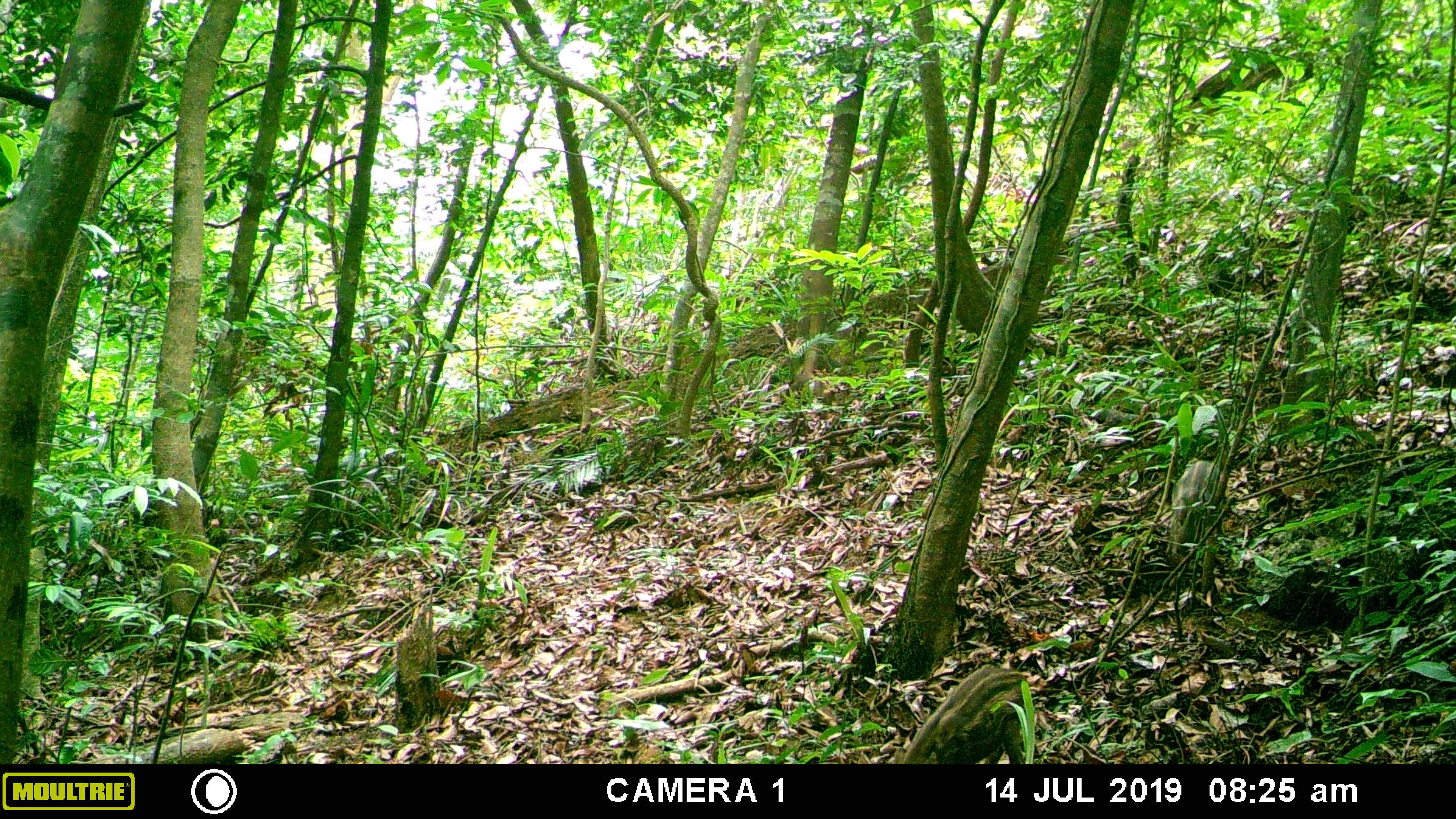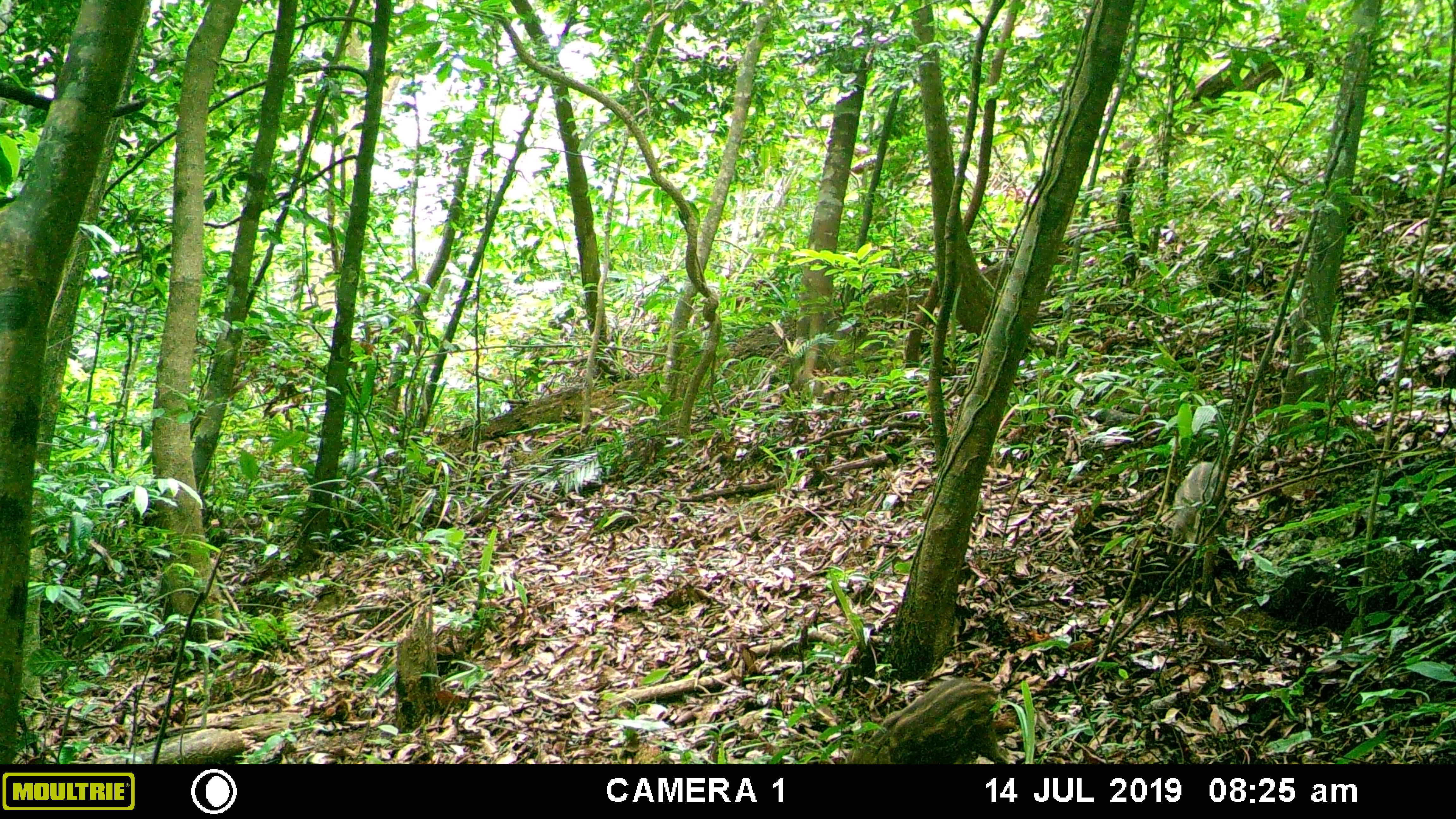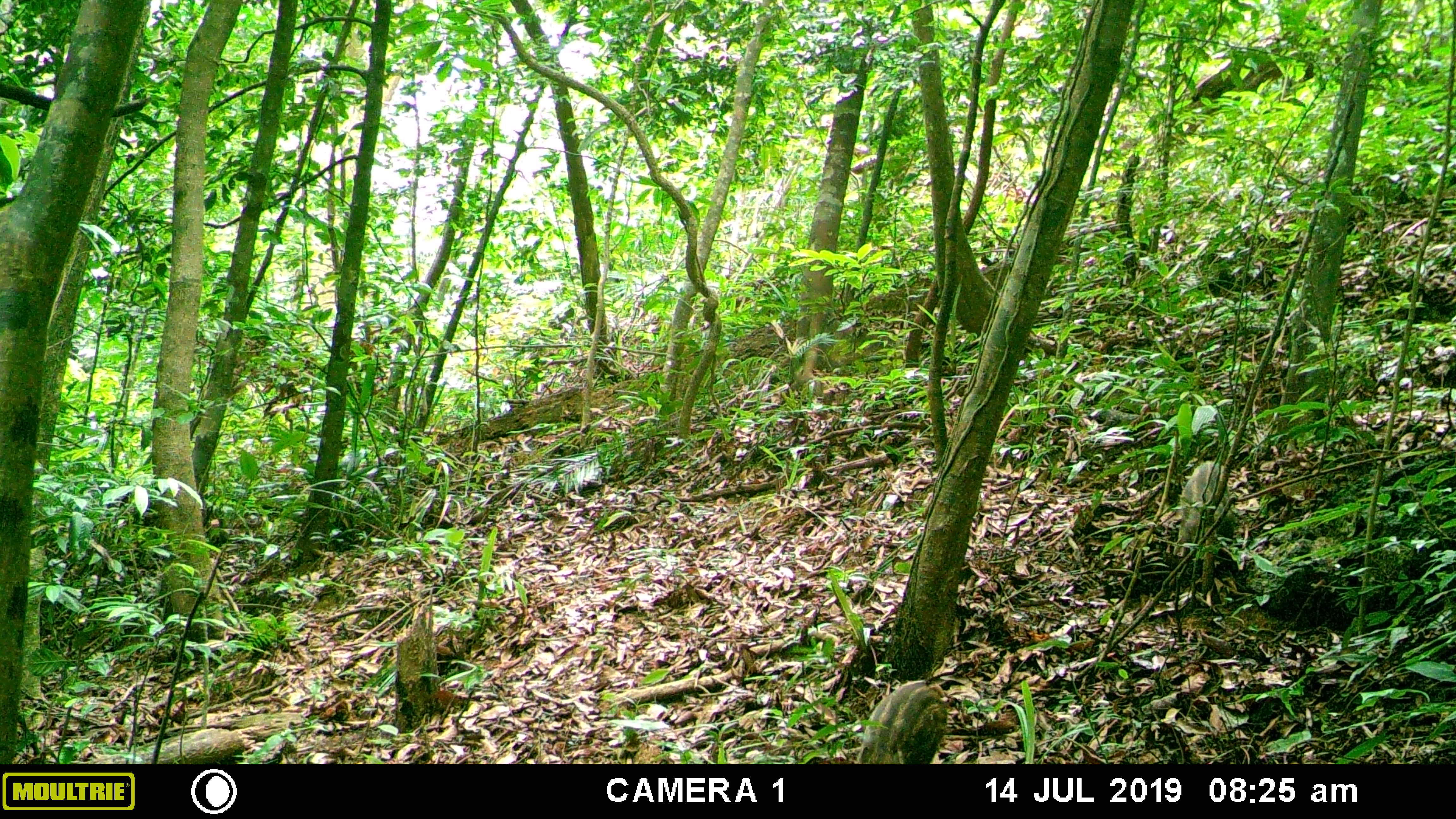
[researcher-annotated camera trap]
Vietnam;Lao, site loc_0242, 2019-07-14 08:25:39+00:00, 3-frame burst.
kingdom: Animalia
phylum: Chordata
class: Mammalia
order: Artiodactyla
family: Suidae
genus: Sus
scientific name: Sus scrofa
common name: eurasian wild pig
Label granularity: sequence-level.